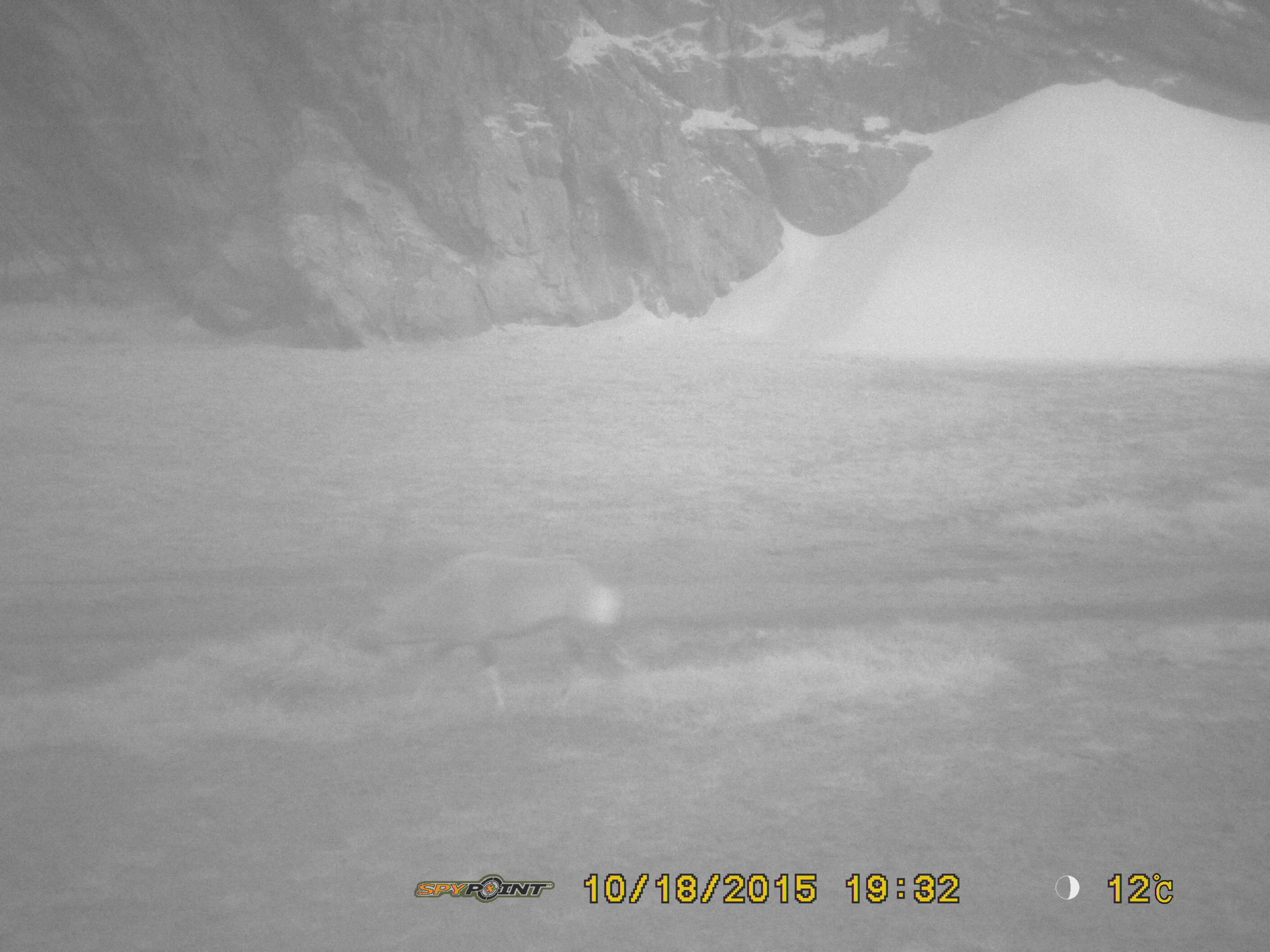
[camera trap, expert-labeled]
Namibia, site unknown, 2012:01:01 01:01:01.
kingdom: Animalia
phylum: Chordata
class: Mammalia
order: Artiodactyla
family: Bovidae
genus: Oryx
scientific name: Oryx gazella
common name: gemsbok